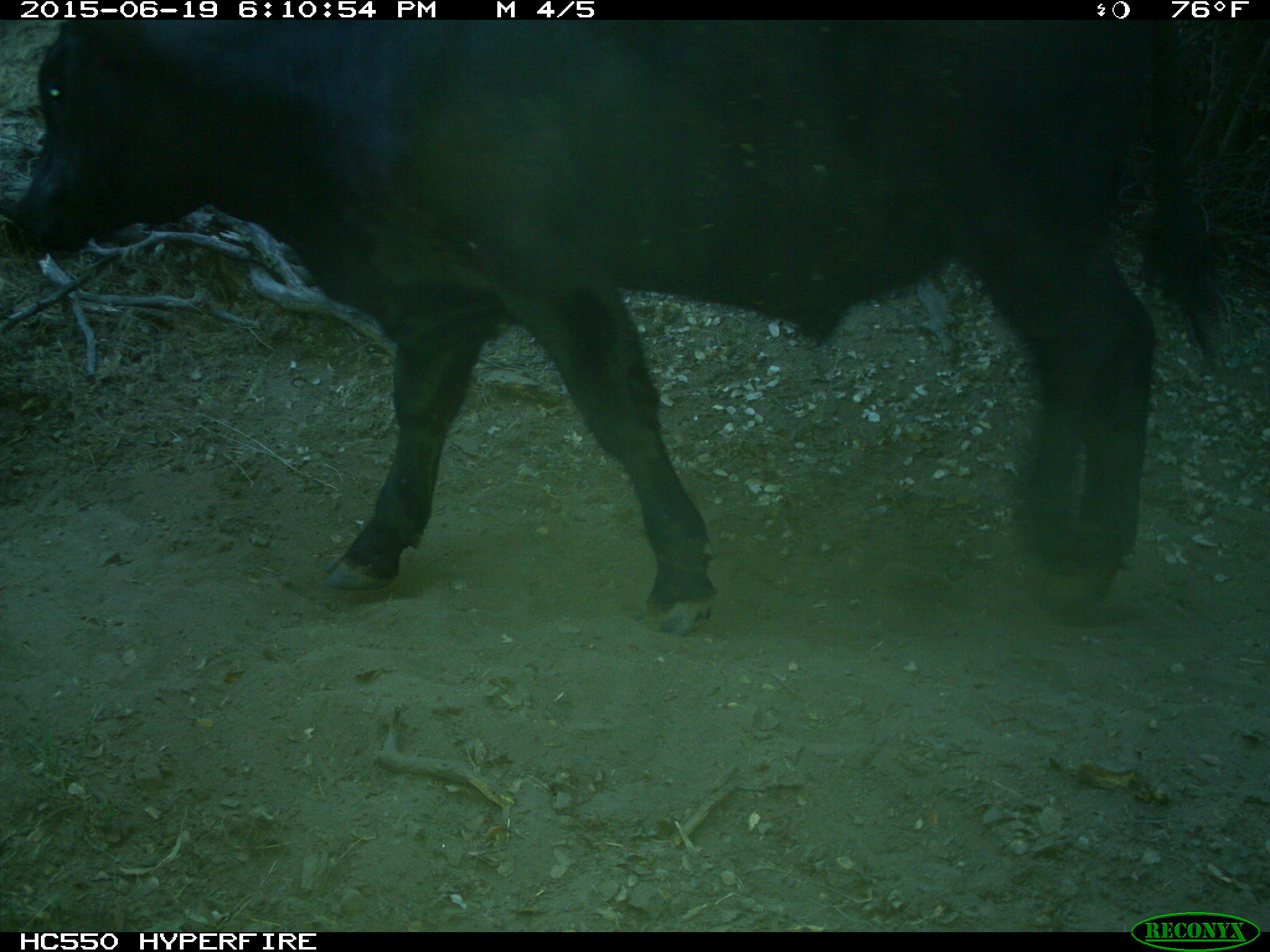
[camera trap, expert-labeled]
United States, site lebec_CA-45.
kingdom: Animalia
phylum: Chordata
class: Mammalia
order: Artiodactyla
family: Bovidae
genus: Bos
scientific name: Bos taurus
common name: domestic cow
Bos taurus (domestic cow).